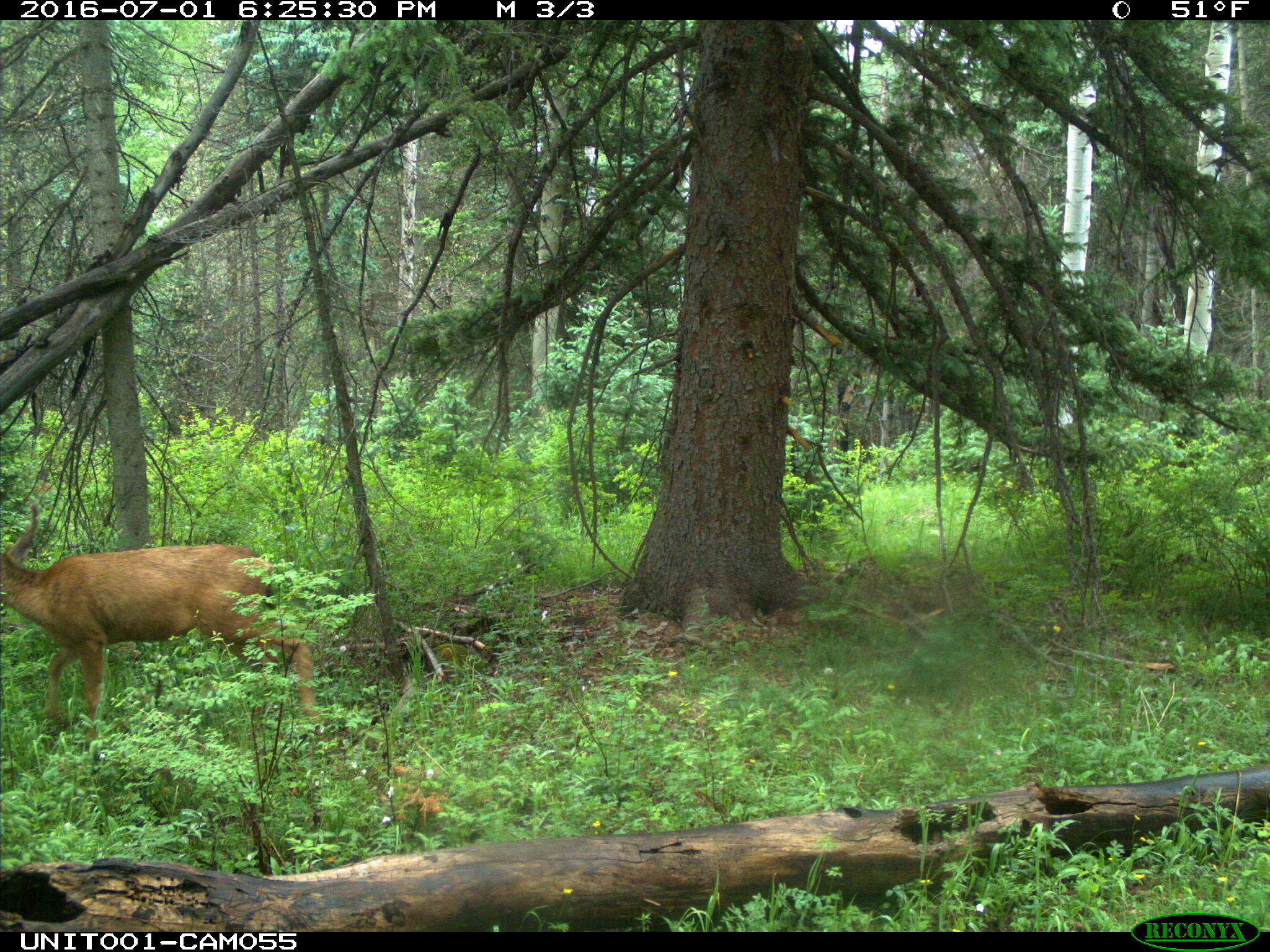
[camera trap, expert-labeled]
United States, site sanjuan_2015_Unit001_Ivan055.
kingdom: Animalia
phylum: Chordata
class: Mammalia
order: Artiodactyla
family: Cervidae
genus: Odocoileus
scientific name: Odocoileus hemionus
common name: mule deer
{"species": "Odocoileus hemionus (mule deer)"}